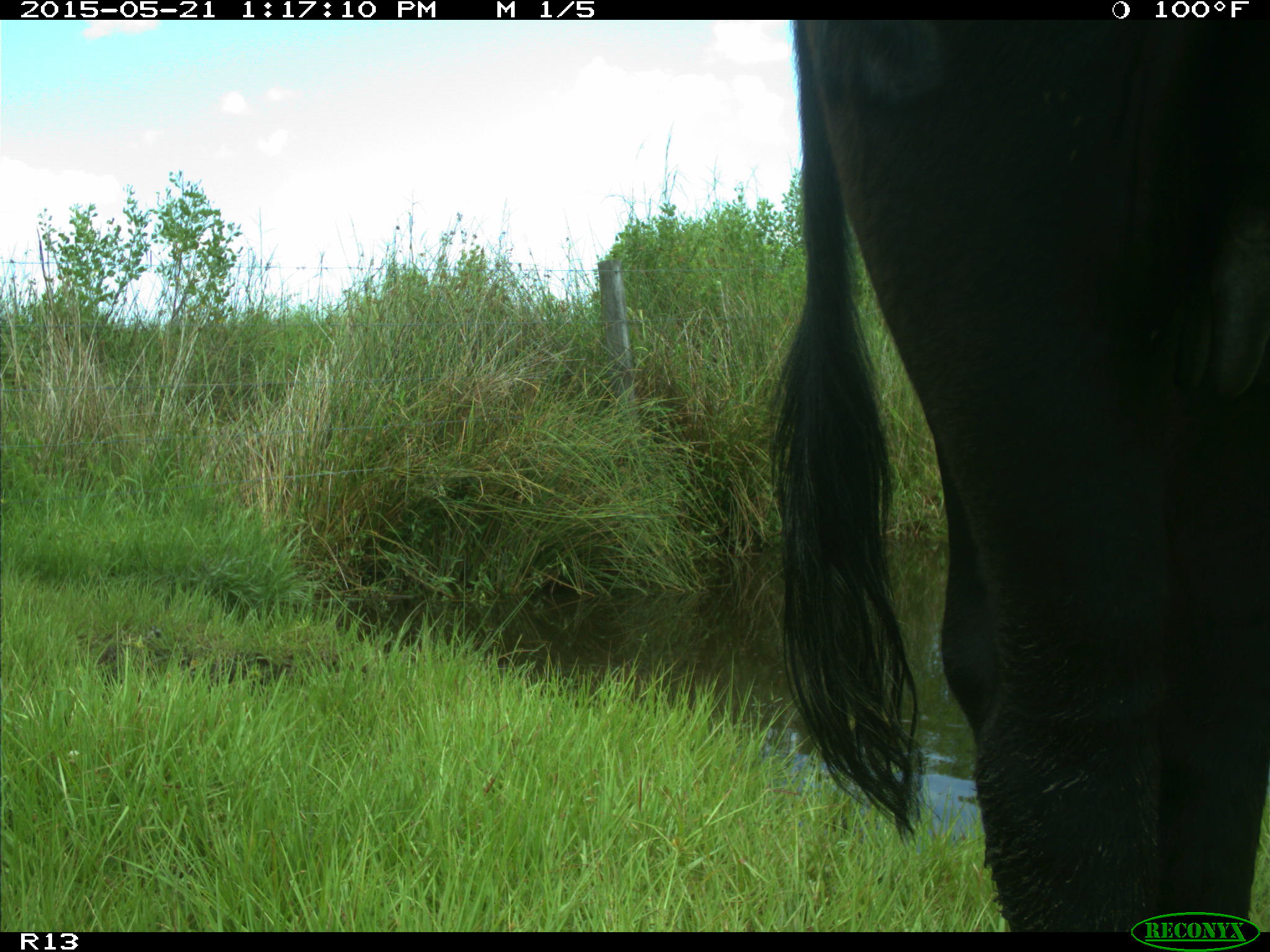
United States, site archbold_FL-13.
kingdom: Animalia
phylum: Chordata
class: Mammalia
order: Artiodactyla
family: Bovidae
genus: Bos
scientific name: Bos taurus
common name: domestic cow